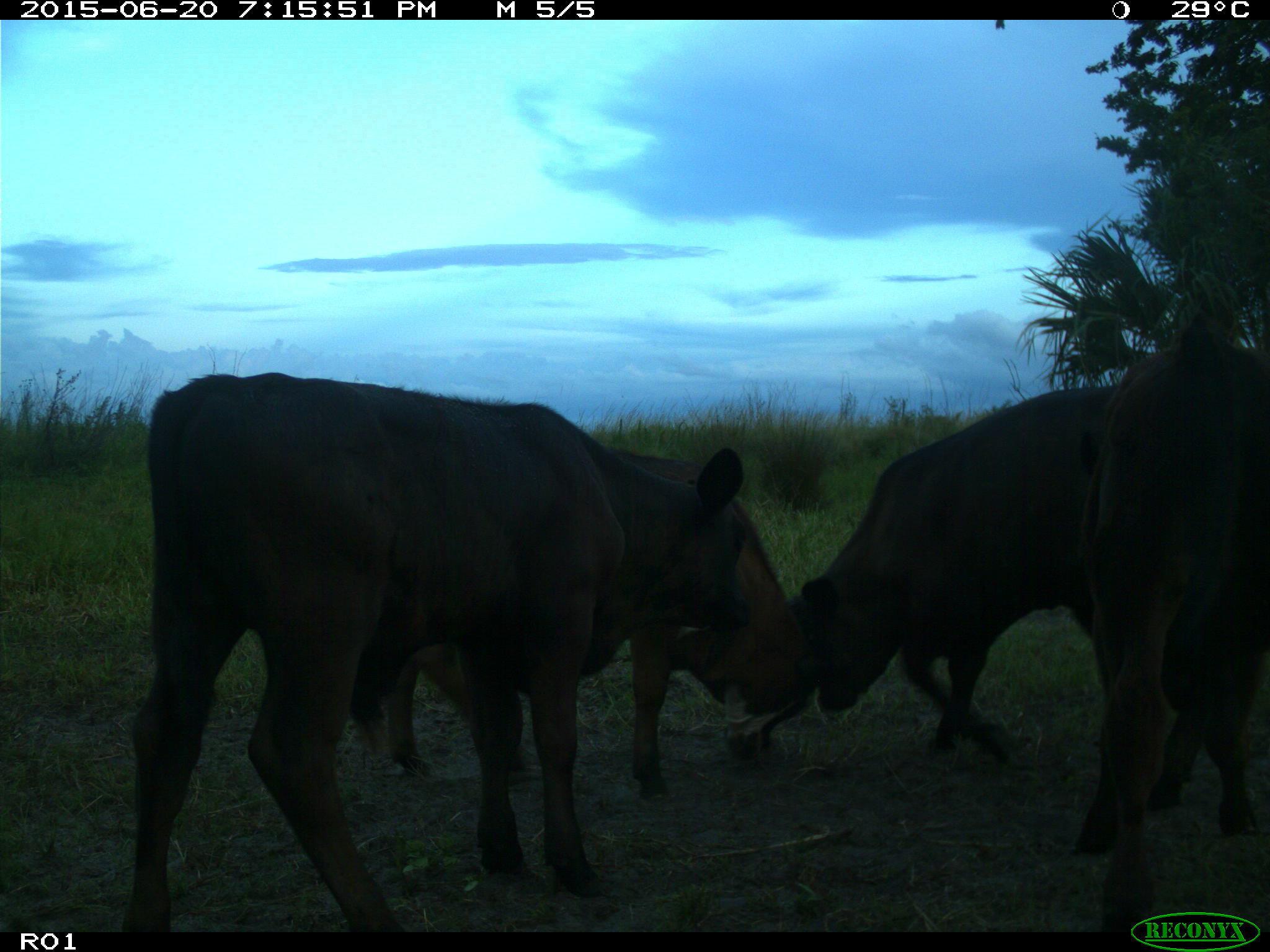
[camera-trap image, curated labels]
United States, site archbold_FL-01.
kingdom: Animalia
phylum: Chordata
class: Mammalia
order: Artiodactyla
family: Bovidae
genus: Bos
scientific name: Bos taurus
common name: domestic cow